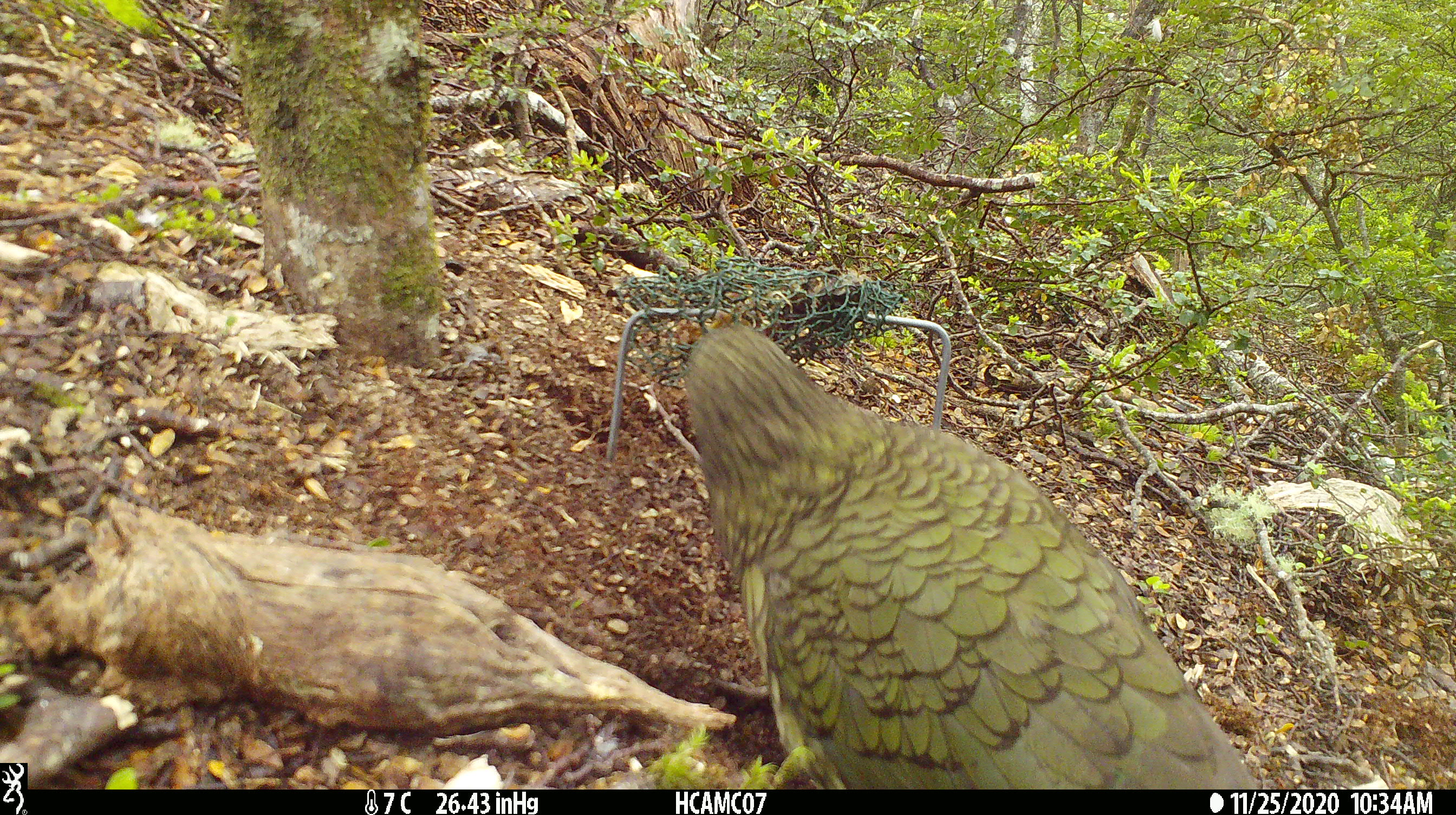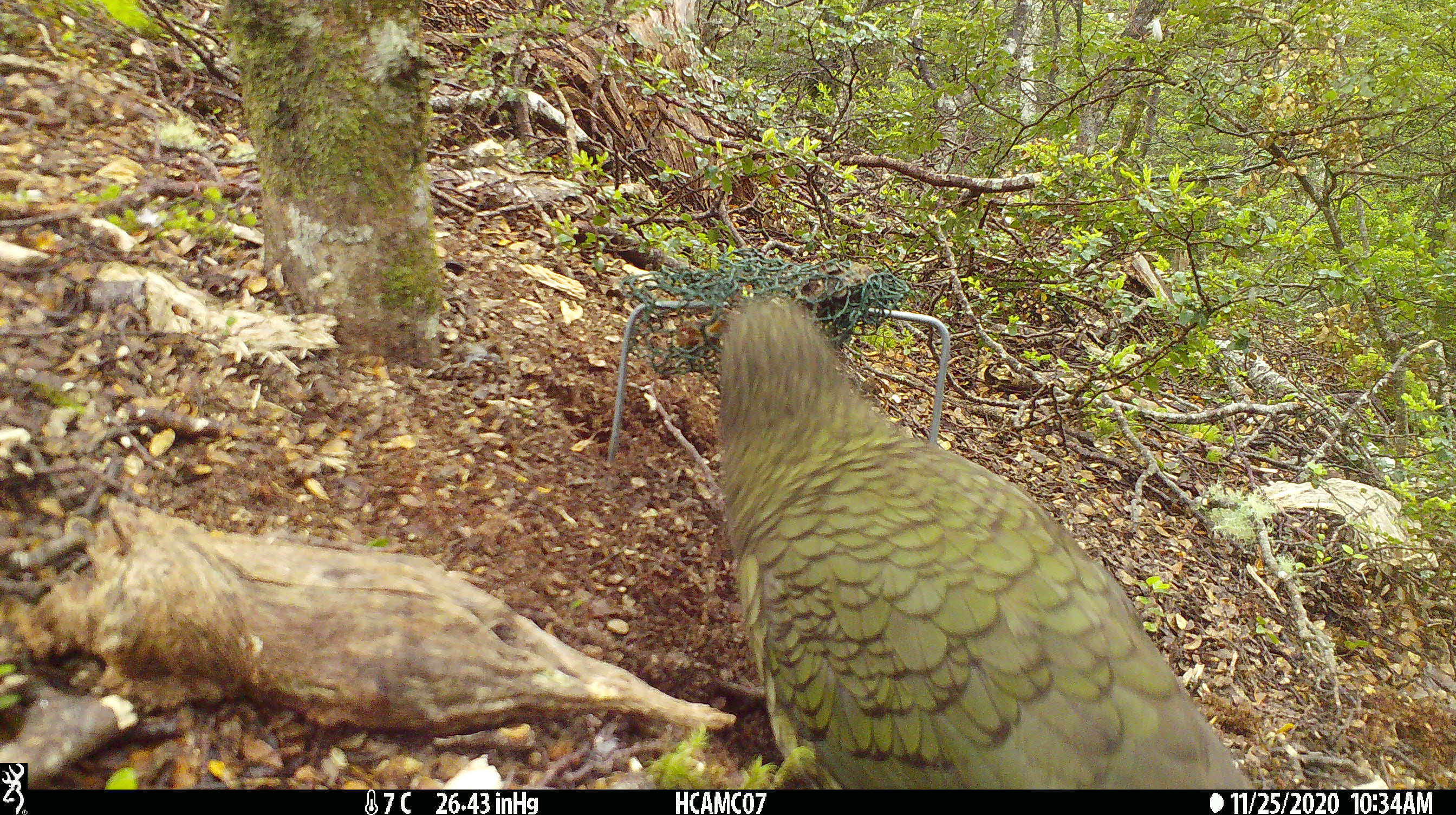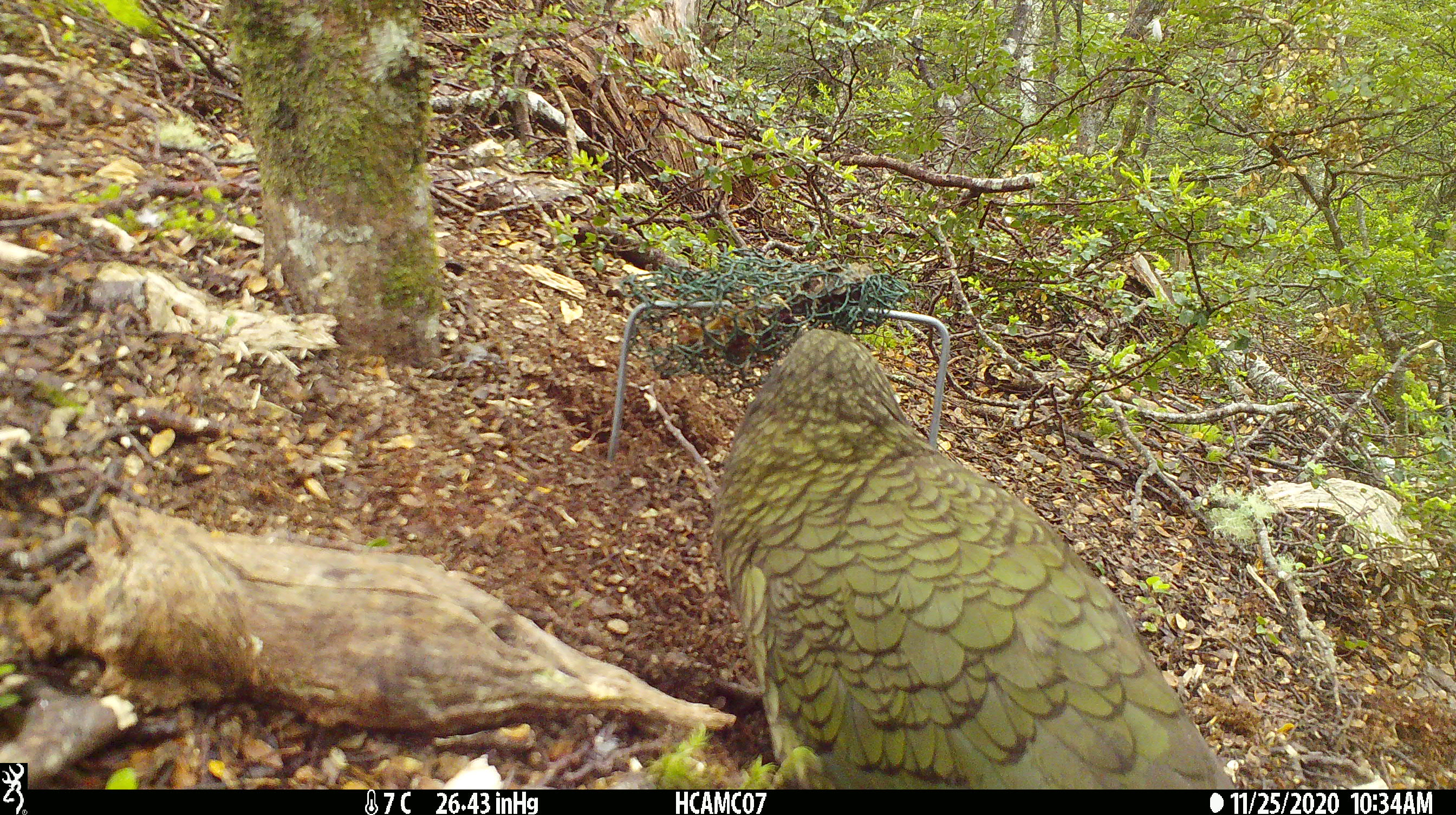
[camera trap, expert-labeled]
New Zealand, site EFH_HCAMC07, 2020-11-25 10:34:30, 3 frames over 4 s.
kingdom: Animalia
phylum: Chordata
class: Aves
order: Psittaciformes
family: Strigopidae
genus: Nestor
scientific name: Nestor notabilis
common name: kea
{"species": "kea (Nestor notabilis)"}